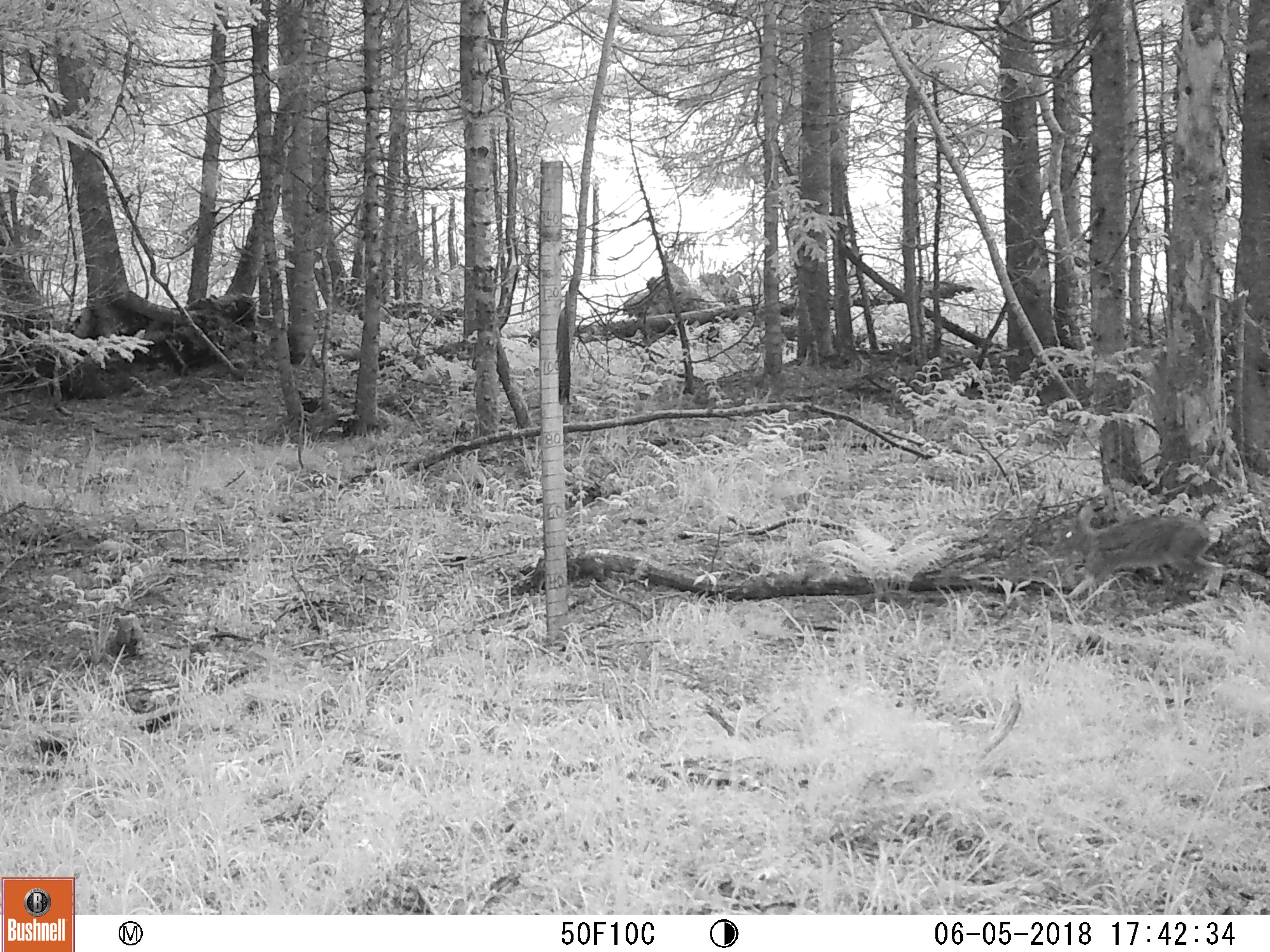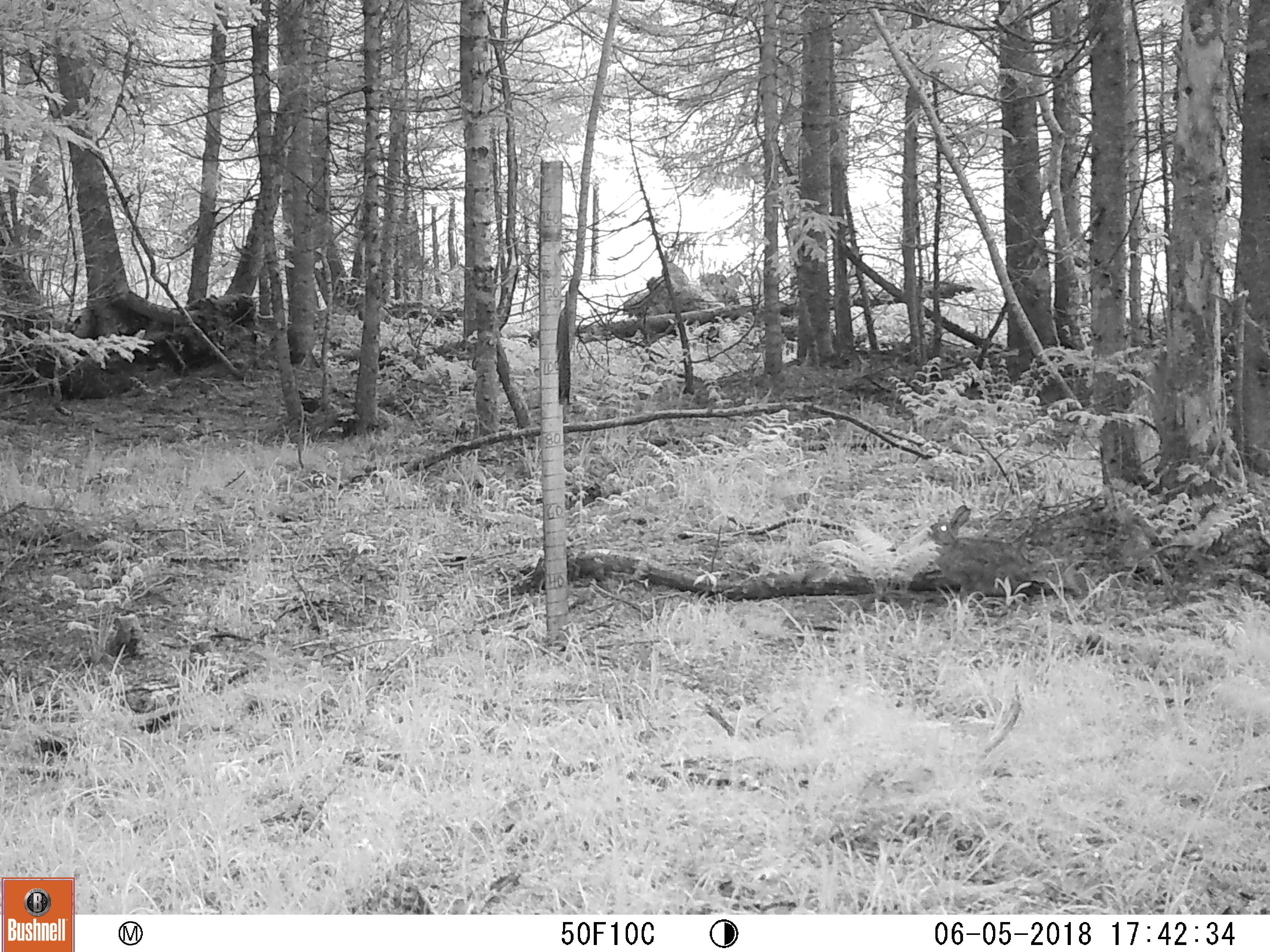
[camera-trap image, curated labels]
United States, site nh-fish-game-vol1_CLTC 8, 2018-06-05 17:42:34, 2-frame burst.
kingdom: Animalia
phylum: Chordata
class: Mammalia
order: Lagomorpha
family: Leporidae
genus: Lepus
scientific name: Lepus americanus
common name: snowshoe hare